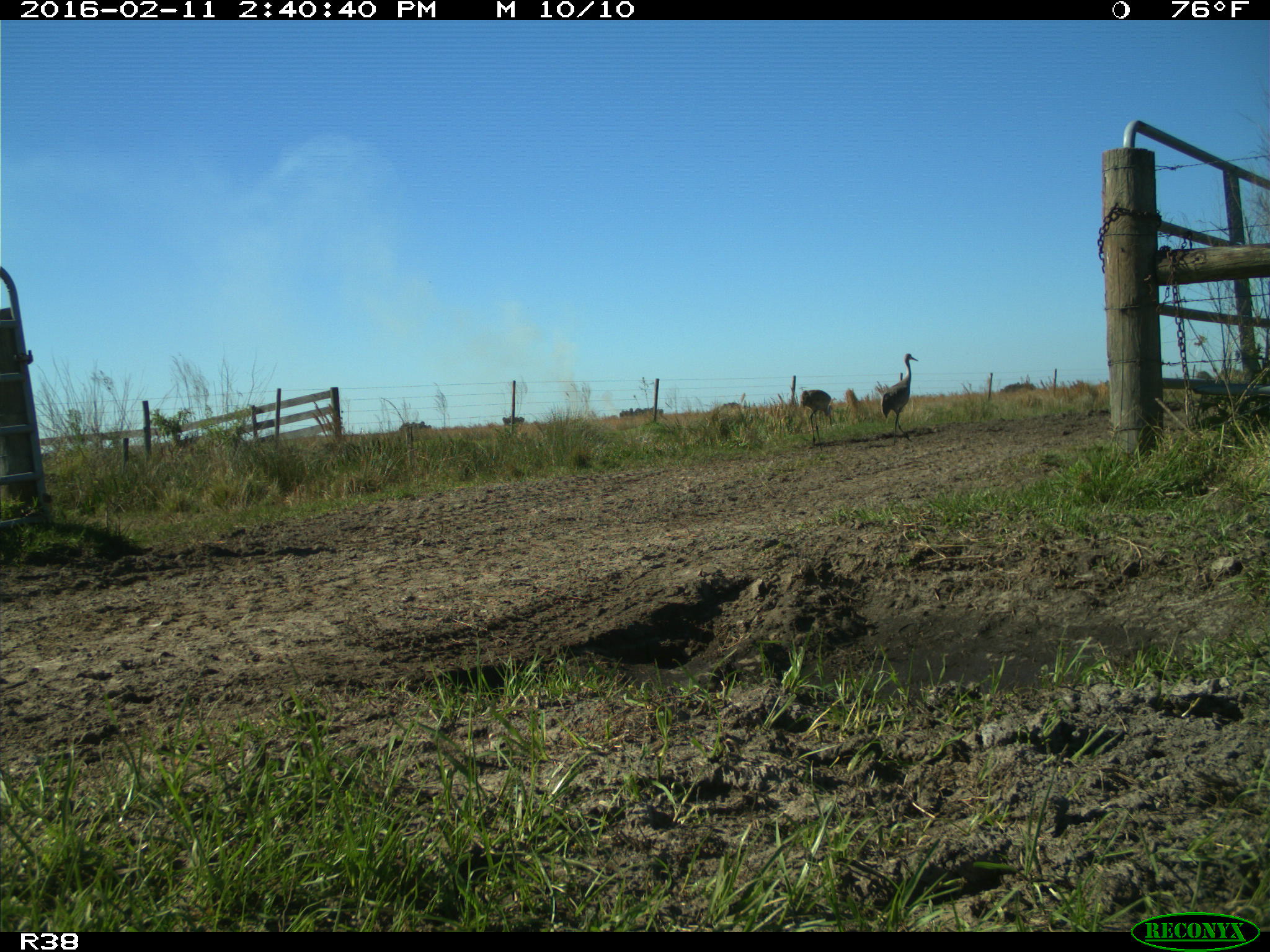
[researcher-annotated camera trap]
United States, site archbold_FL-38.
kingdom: Animalia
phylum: Chordata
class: Aves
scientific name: Aves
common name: birds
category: unidentified bird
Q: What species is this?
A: Unidentified bird (birds) (Aves).